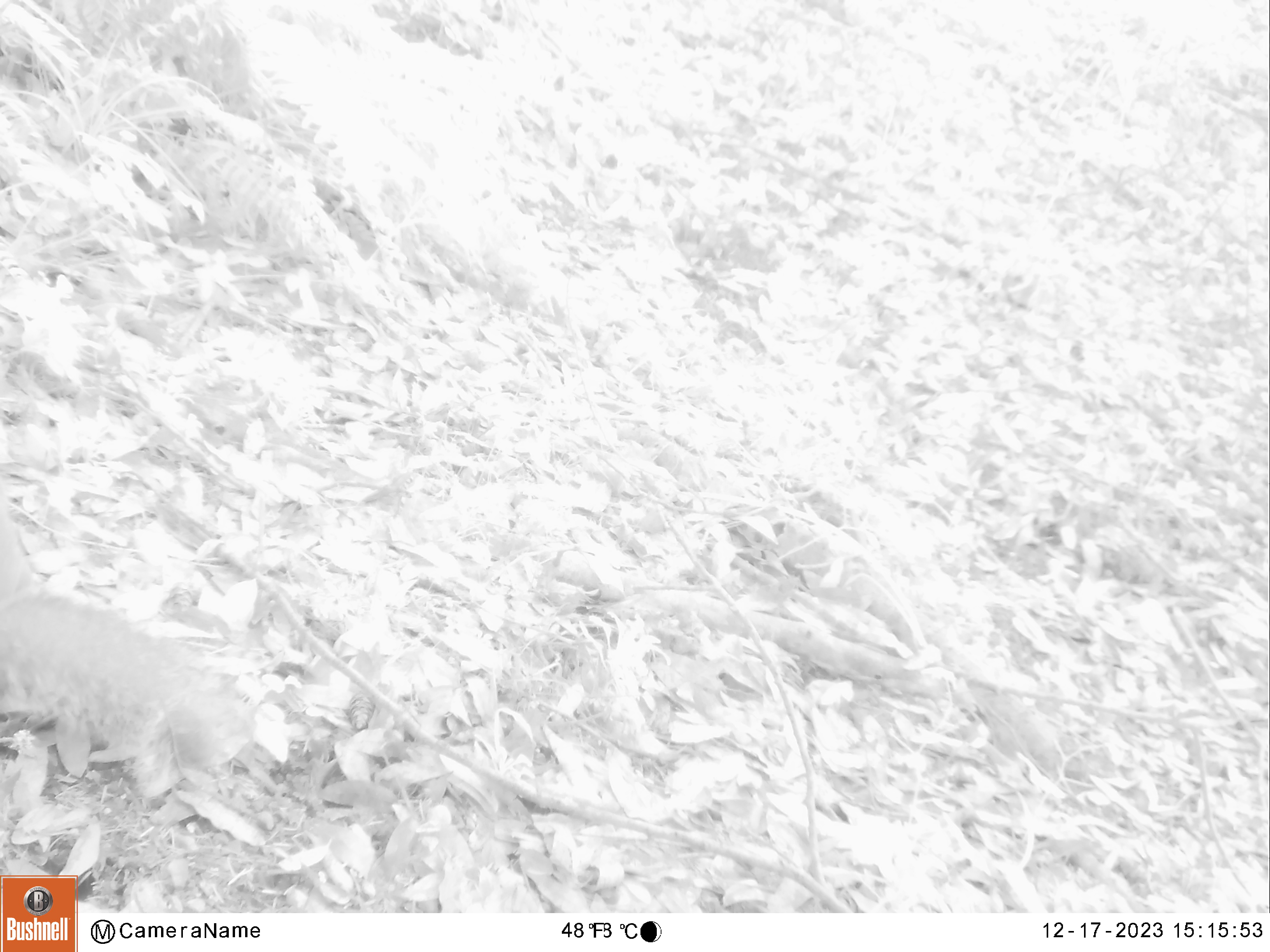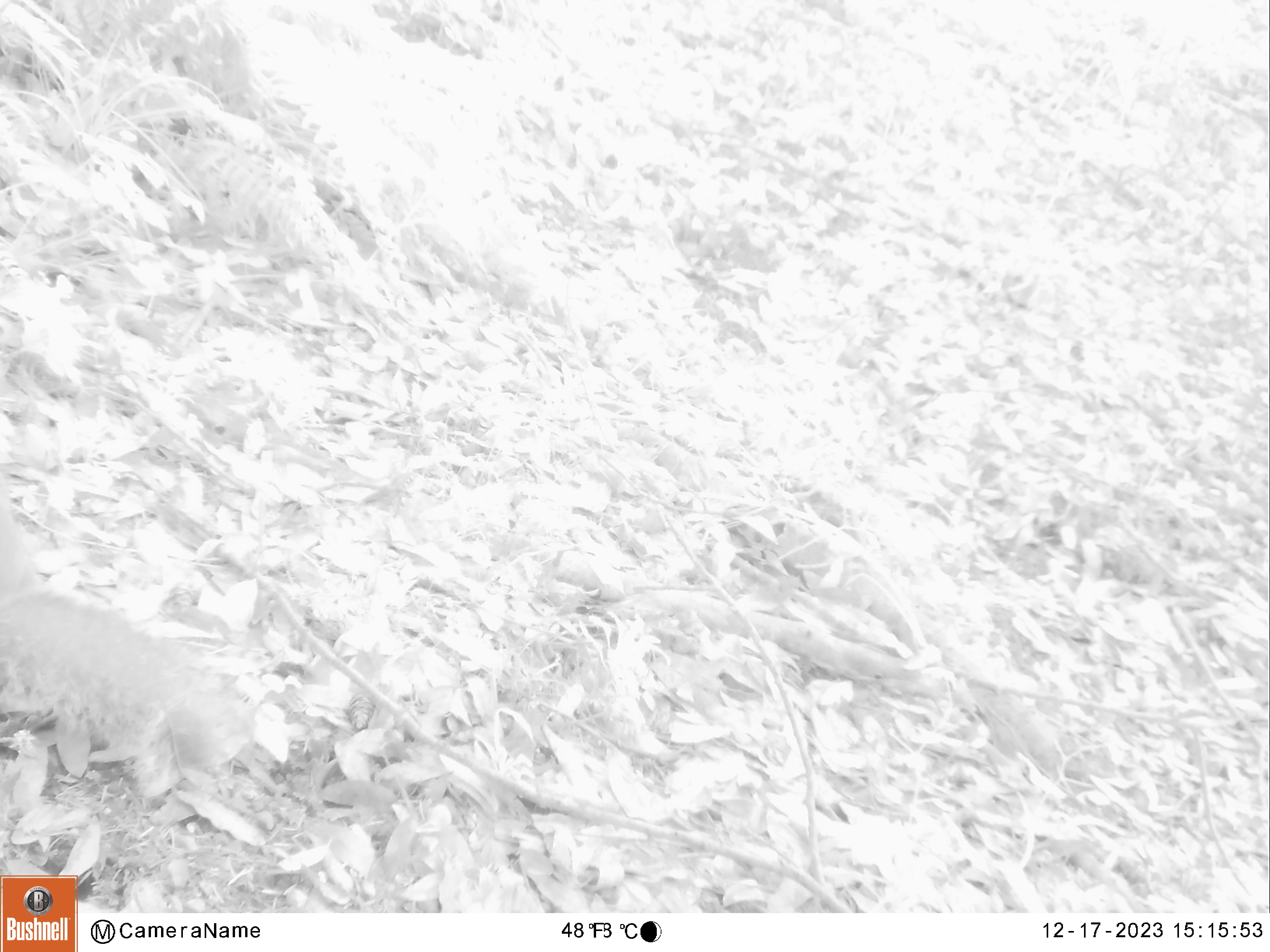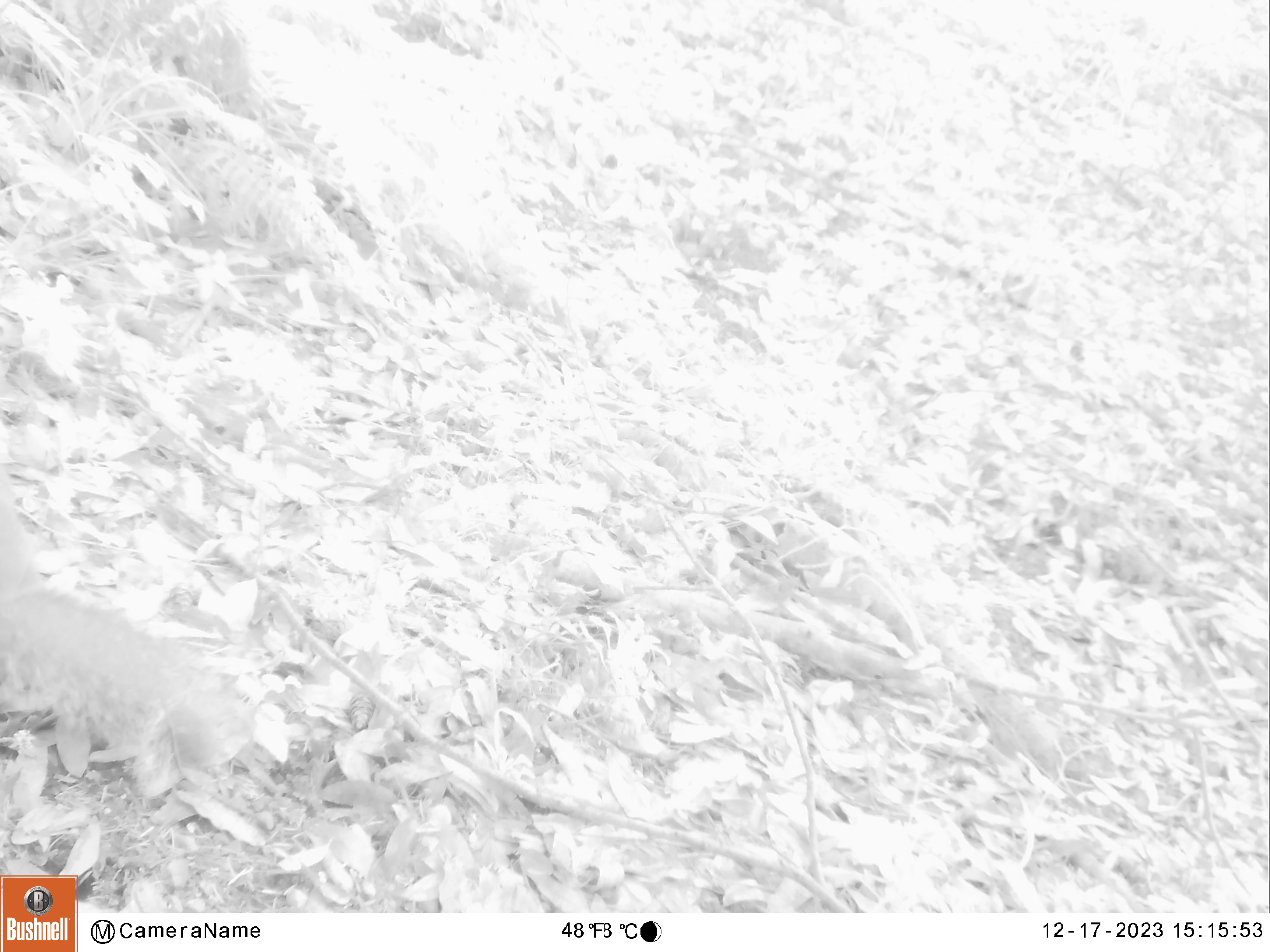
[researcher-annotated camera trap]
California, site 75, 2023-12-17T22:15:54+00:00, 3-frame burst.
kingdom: Animalia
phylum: Chordata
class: Mammalia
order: Rodentia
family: Sciuridae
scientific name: Sciuridae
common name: squirrel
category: unknown squirrel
Unknown squirrel (squirrel) (Sciuridae).